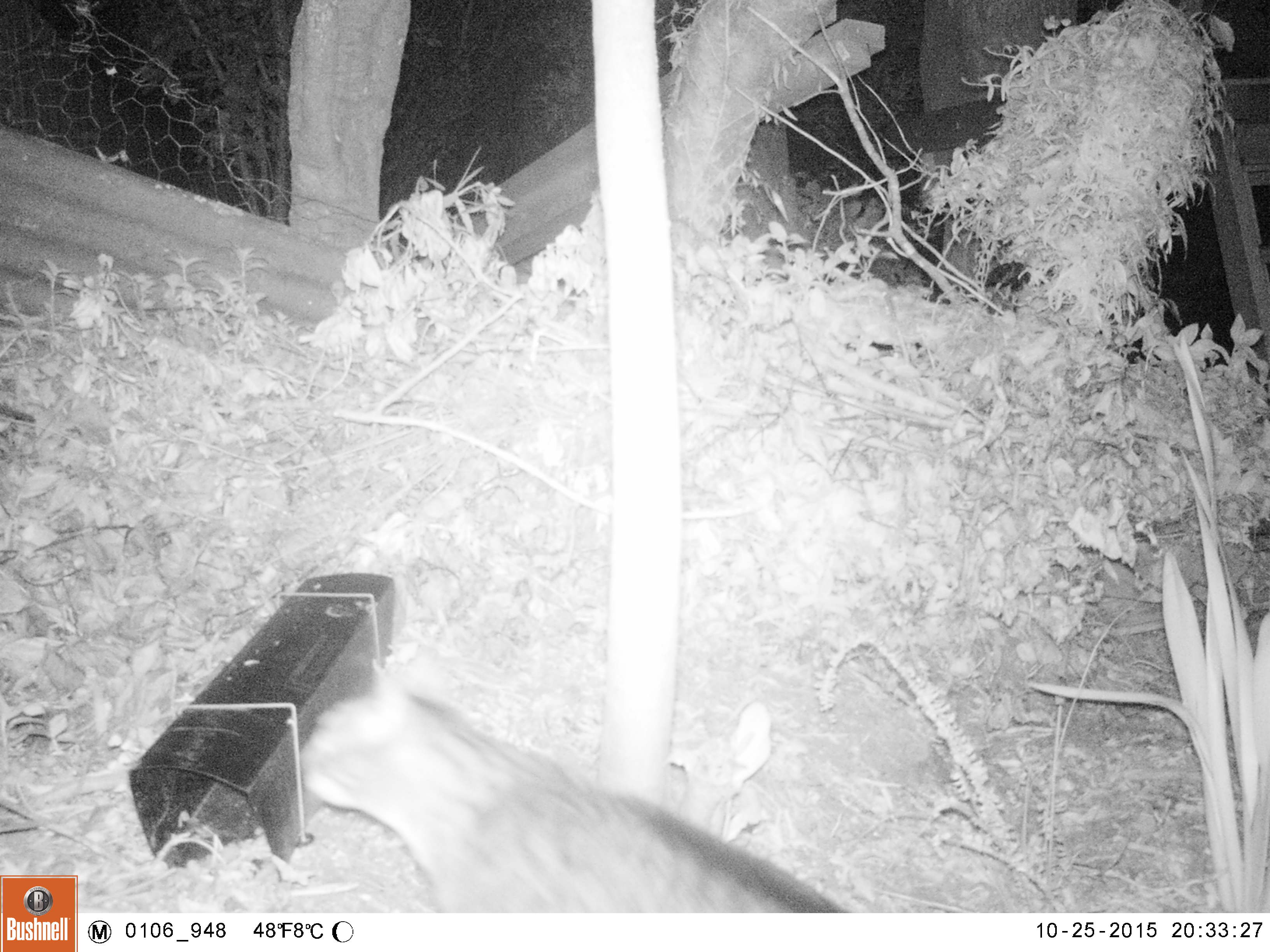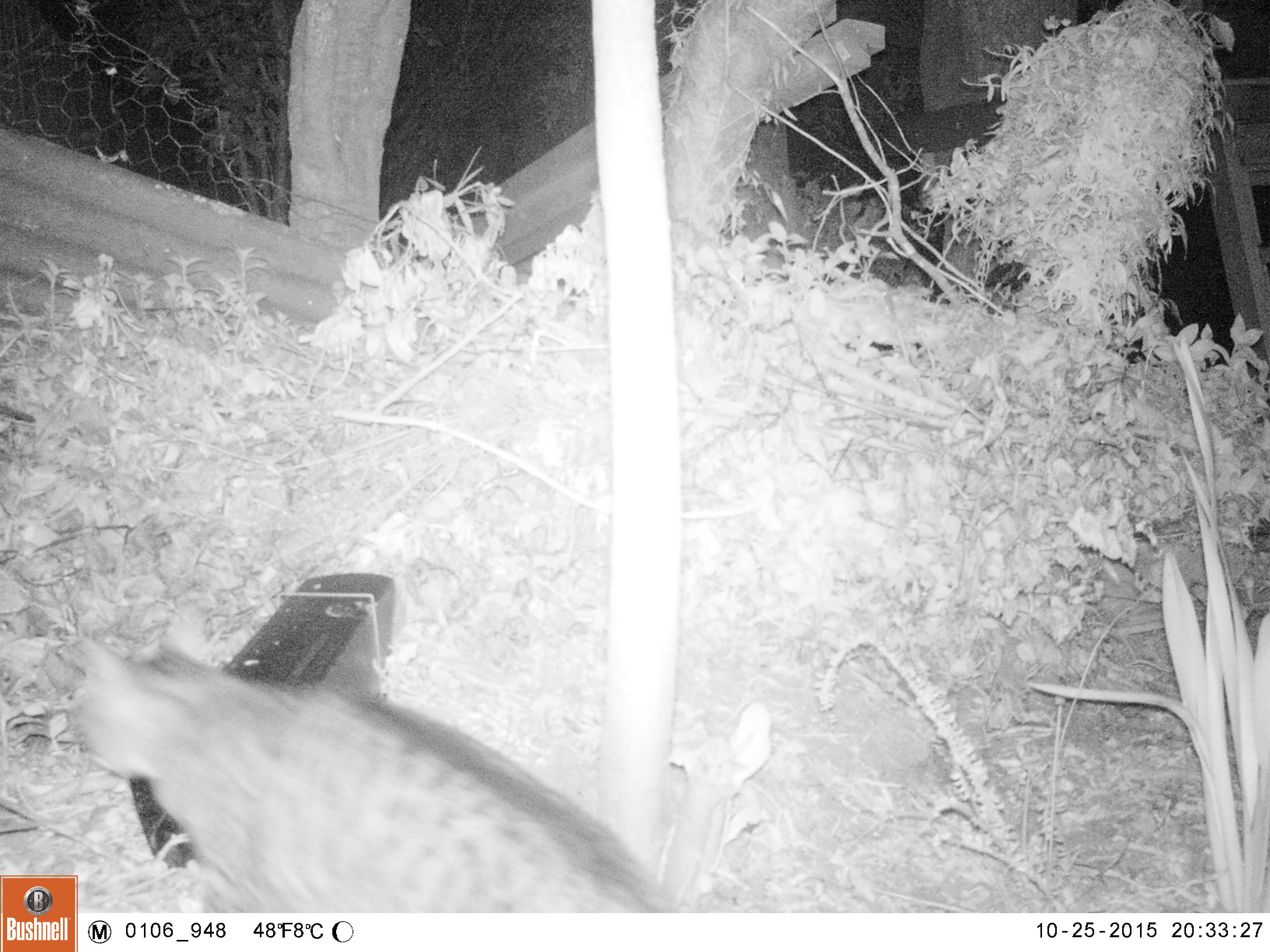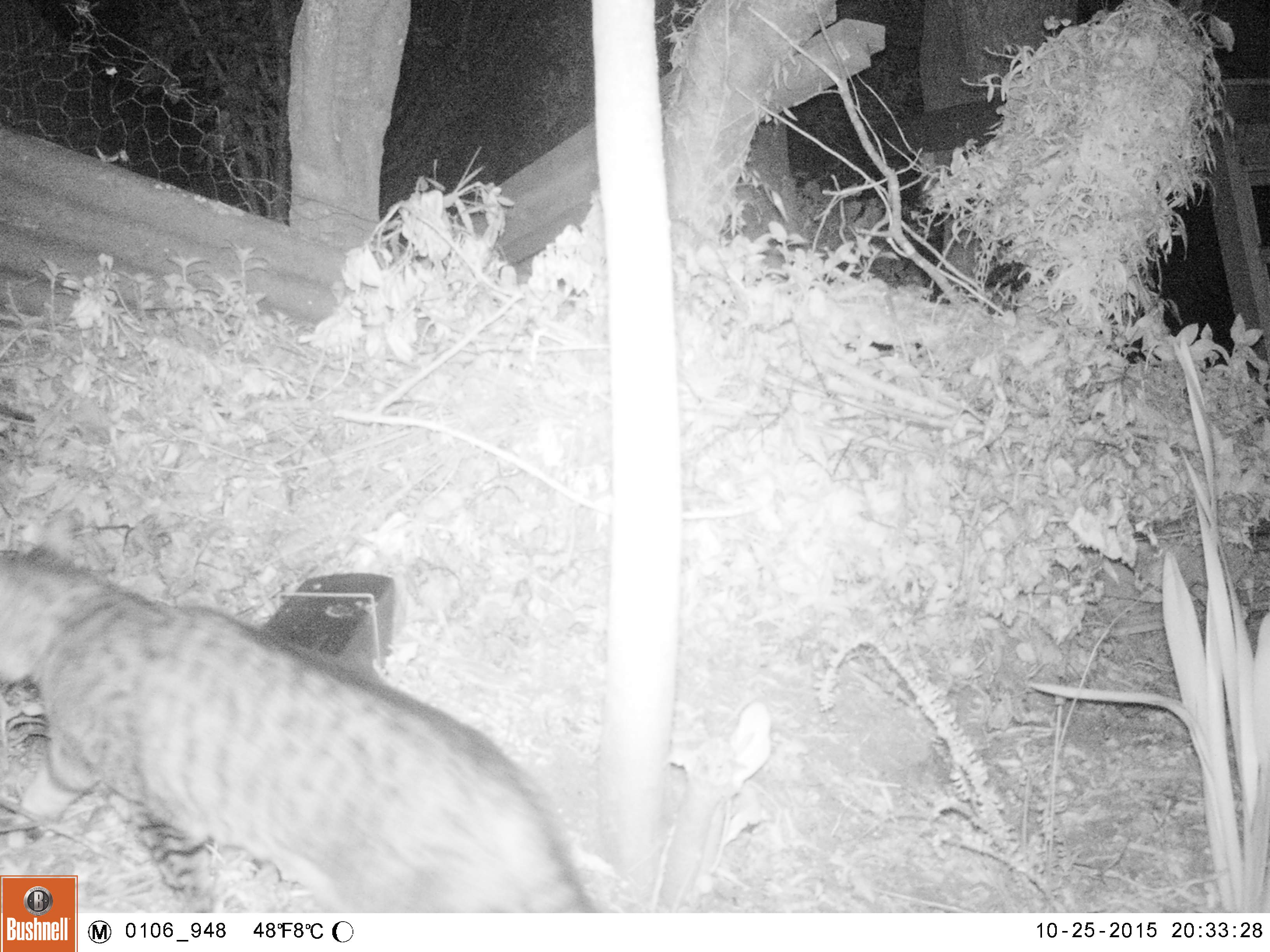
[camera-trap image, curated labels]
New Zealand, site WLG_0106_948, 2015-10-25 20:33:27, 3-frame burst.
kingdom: Animalia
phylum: Chordata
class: Mammalia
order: Carnivora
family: Felidae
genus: Felis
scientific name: Felis catus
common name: domestic cat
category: cat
Cat (domestic cat) (Felis catus).